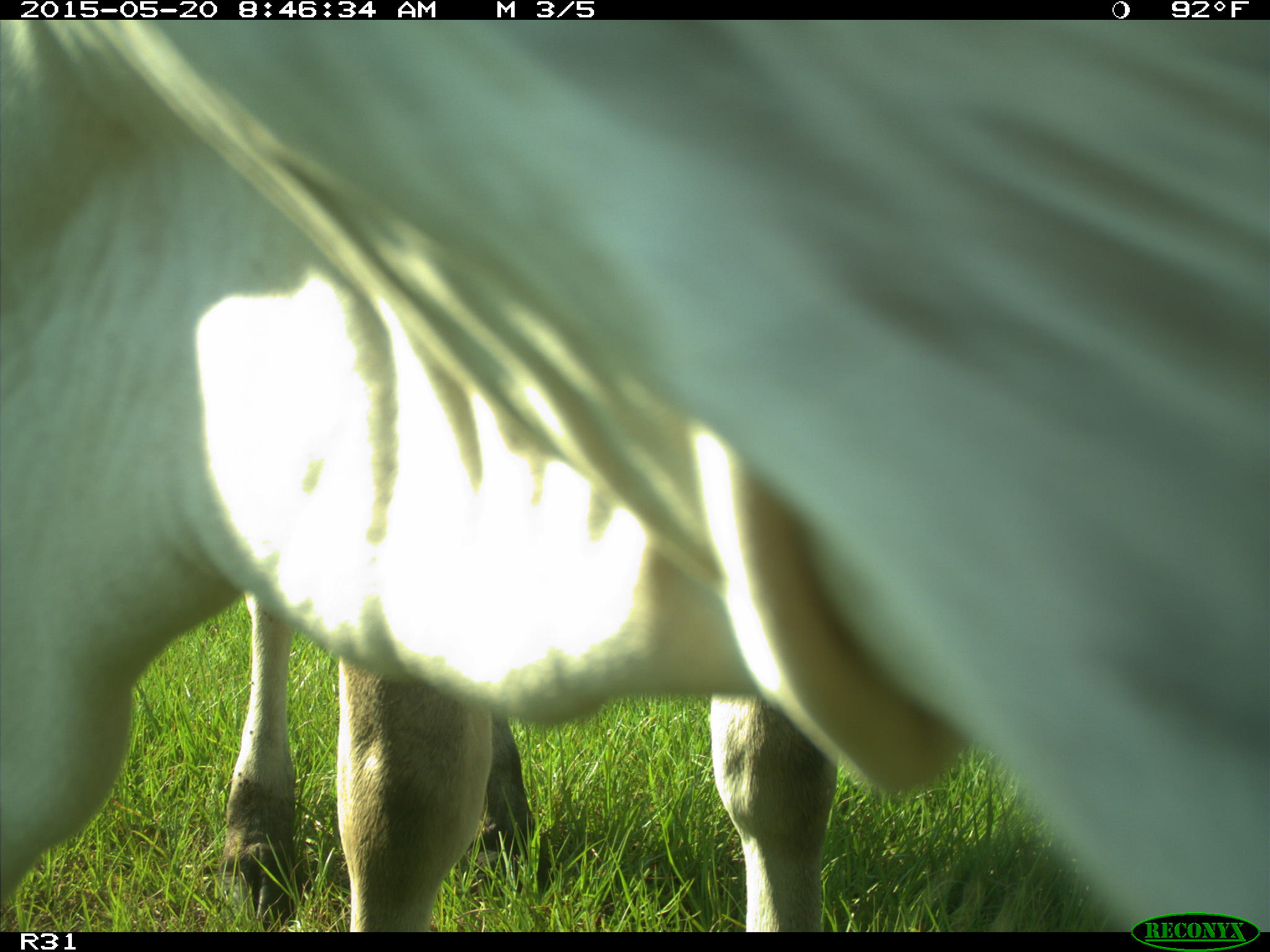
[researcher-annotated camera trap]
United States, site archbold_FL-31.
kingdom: Animalia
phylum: Chordata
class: Mammalia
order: Artiodactyla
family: Bovidae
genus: Bos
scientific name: Bos taurus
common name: domestic cow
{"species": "Bos taurus (domestic cow)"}